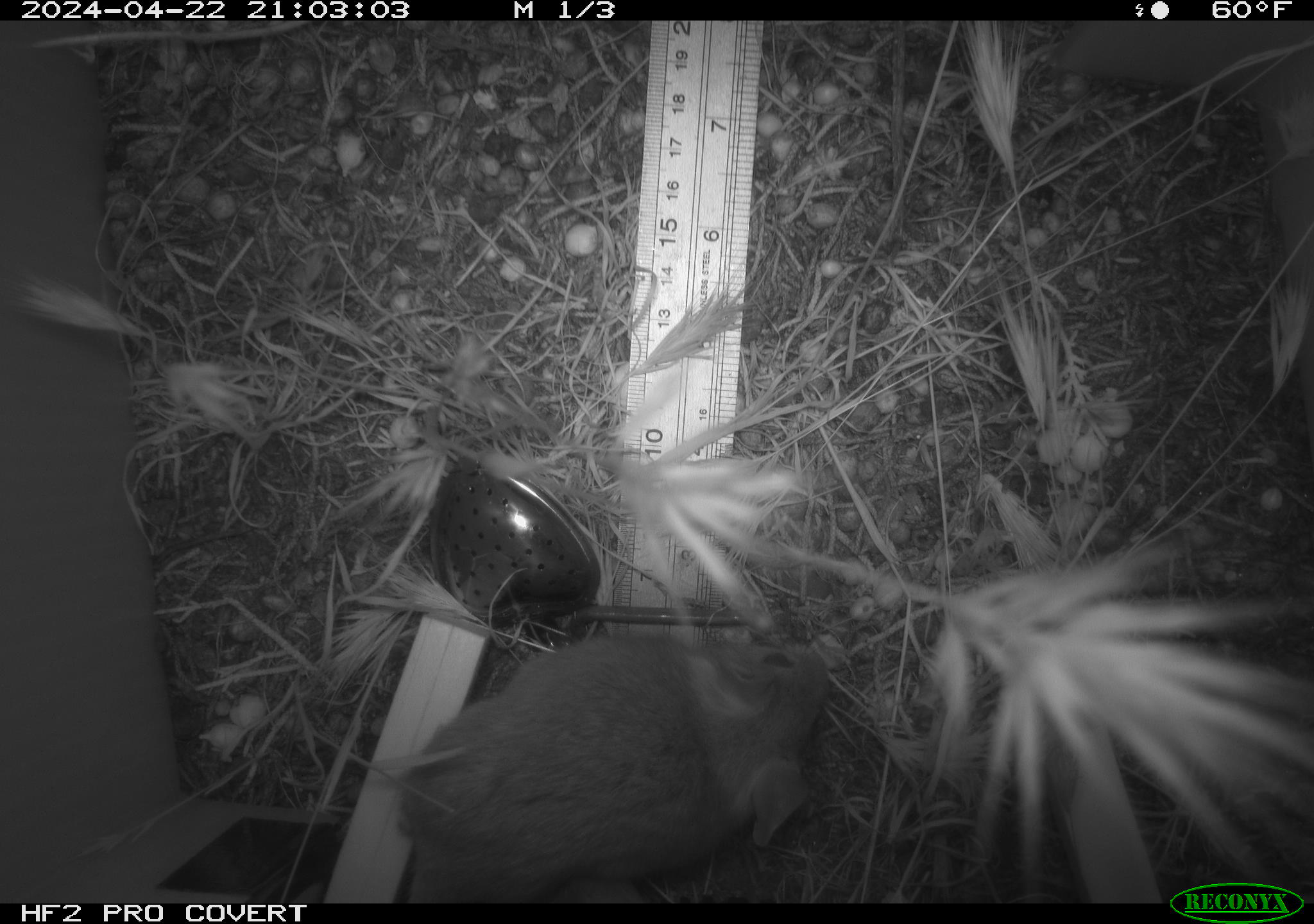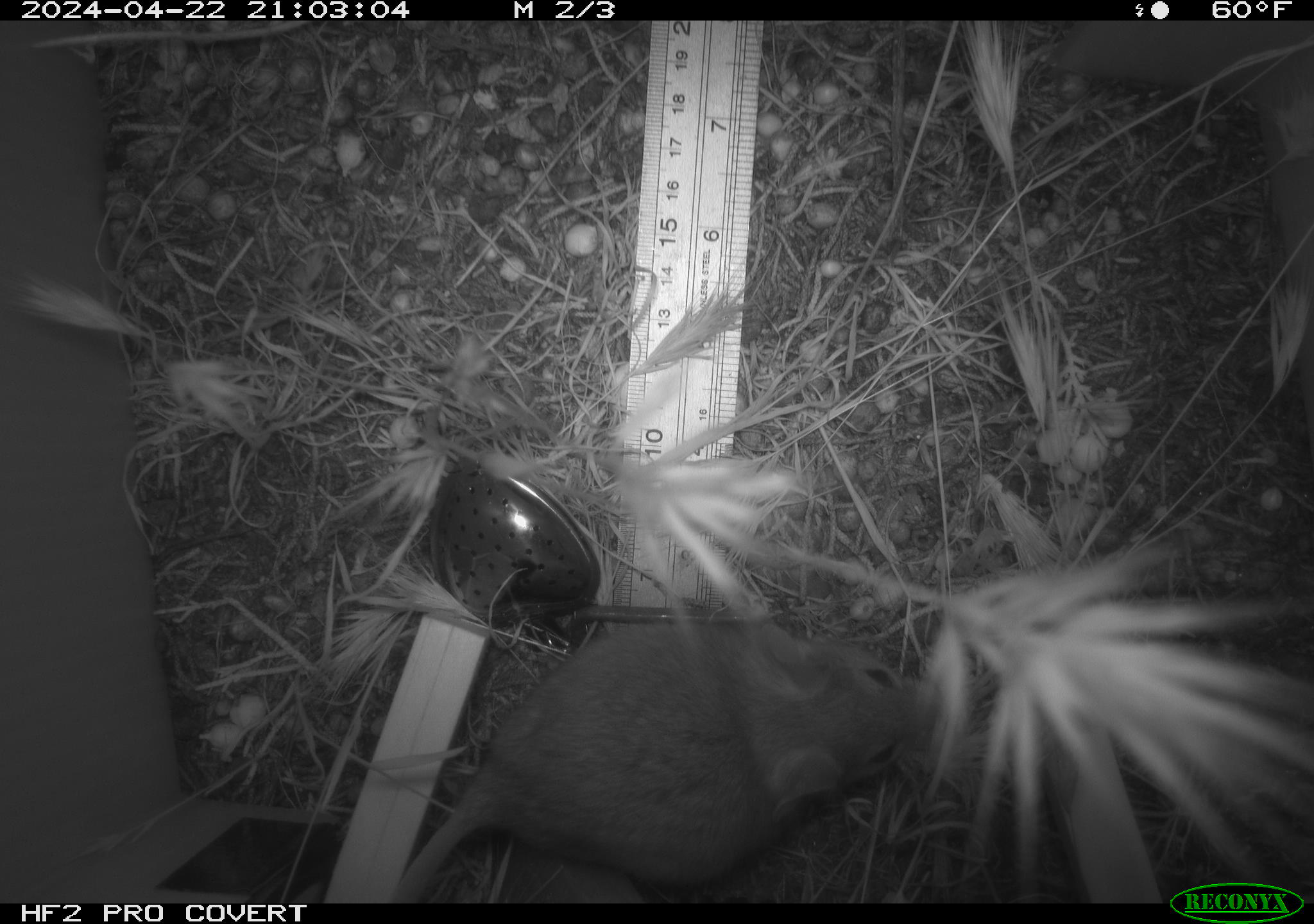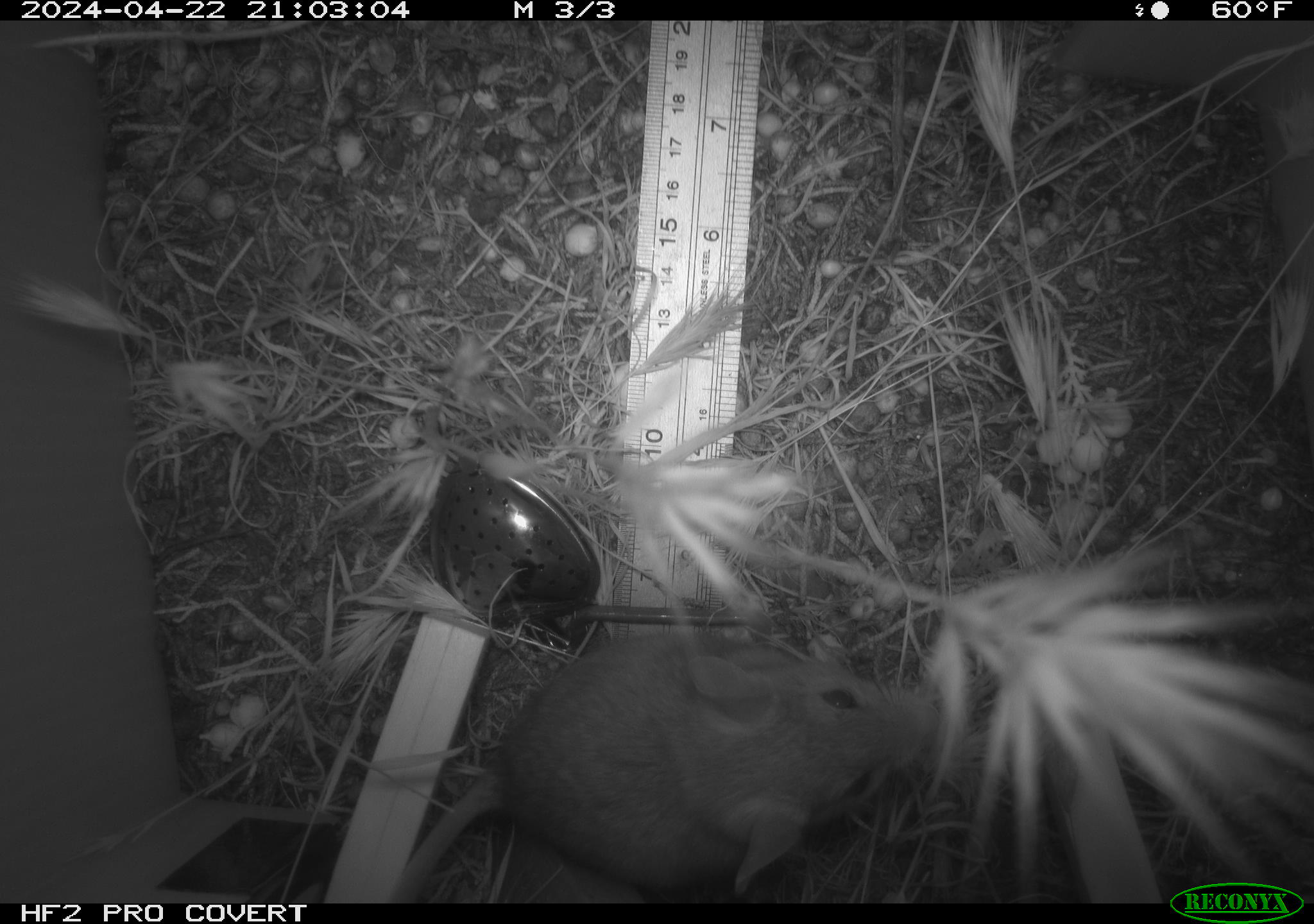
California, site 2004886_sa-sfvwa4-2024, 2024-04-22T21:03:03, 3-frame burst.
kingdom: Animalia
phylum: Chordata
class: Mammalia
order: Rodentia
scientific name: Rodentia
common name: mouse species